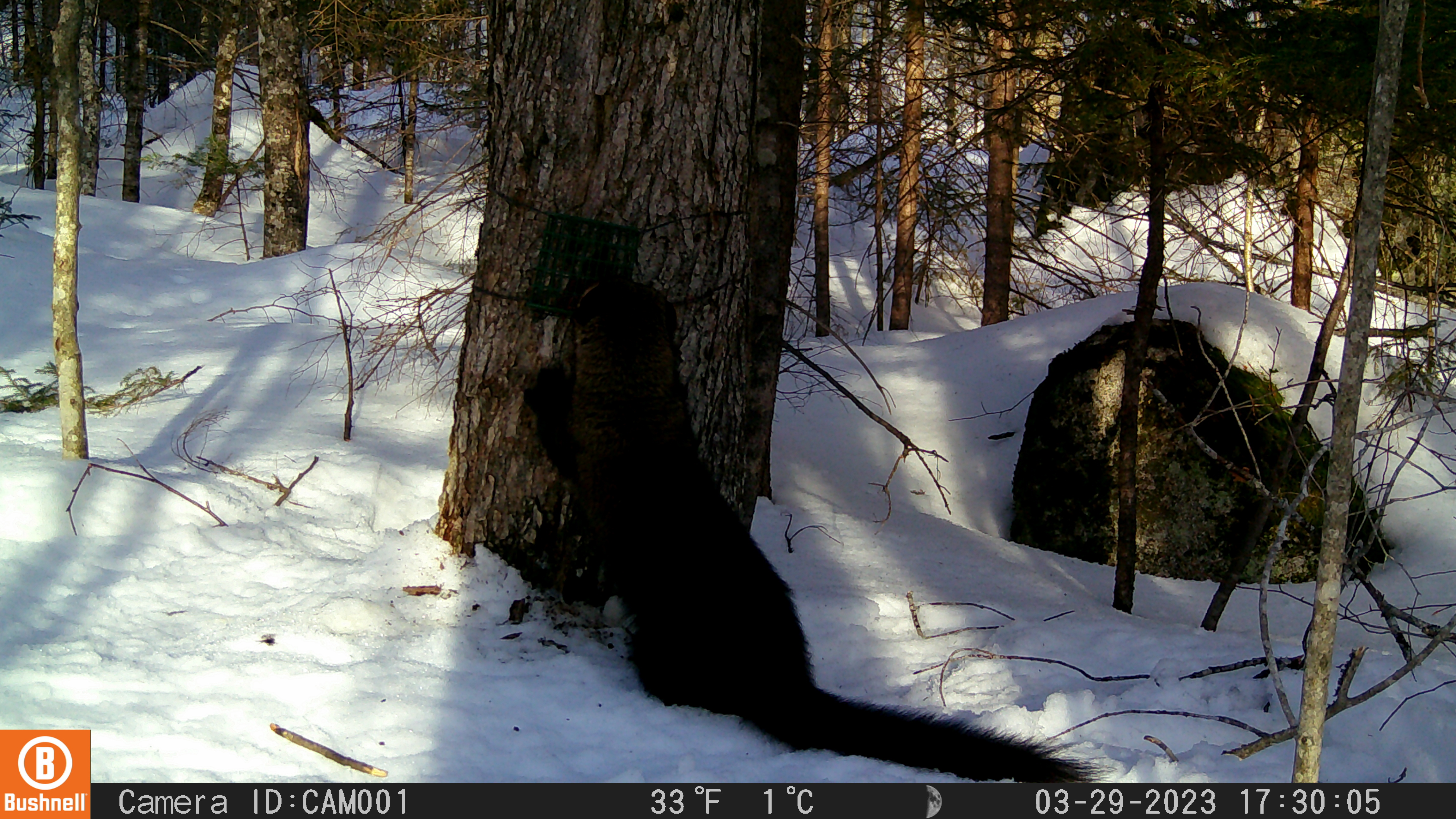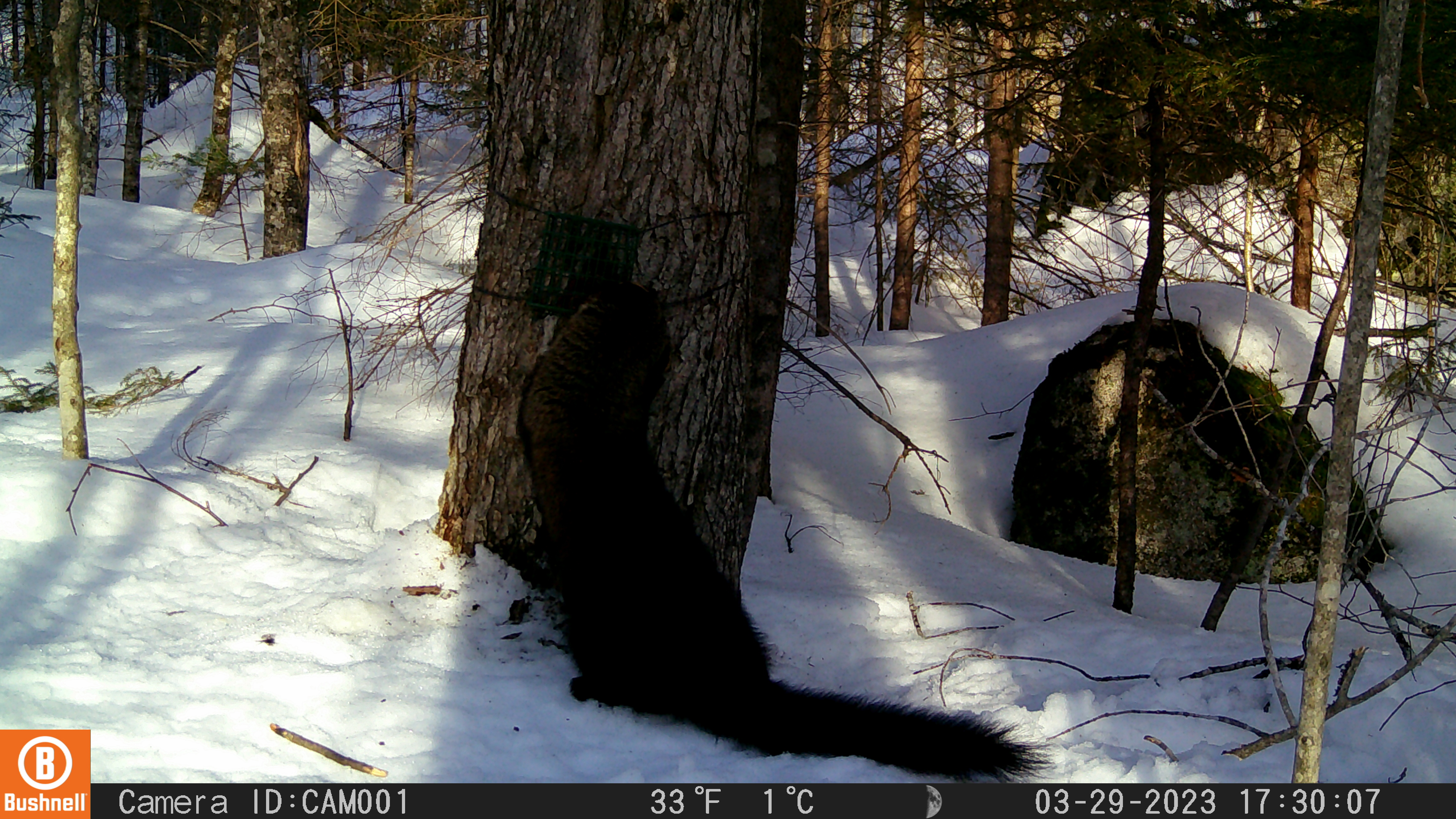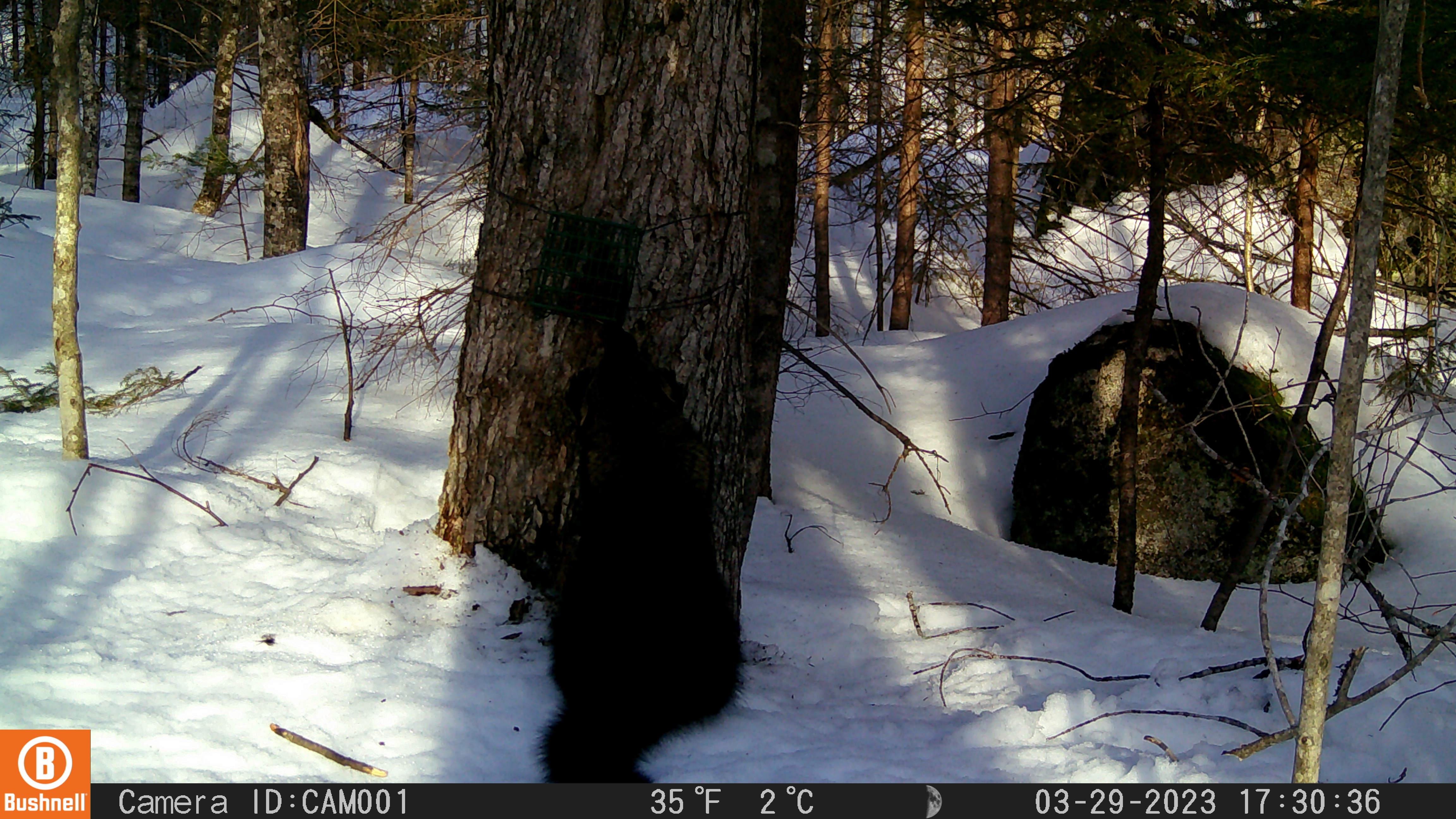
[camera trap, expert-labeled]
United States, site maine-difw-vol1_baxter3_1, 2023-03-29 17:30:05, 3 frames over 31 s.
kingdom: Animalia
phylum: Chordata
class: Mammalia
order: Carnivora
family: Mustelidae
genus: Pekania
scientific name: Pekania pennanti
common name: fisher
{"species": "fisher (Pekania pennanti)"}